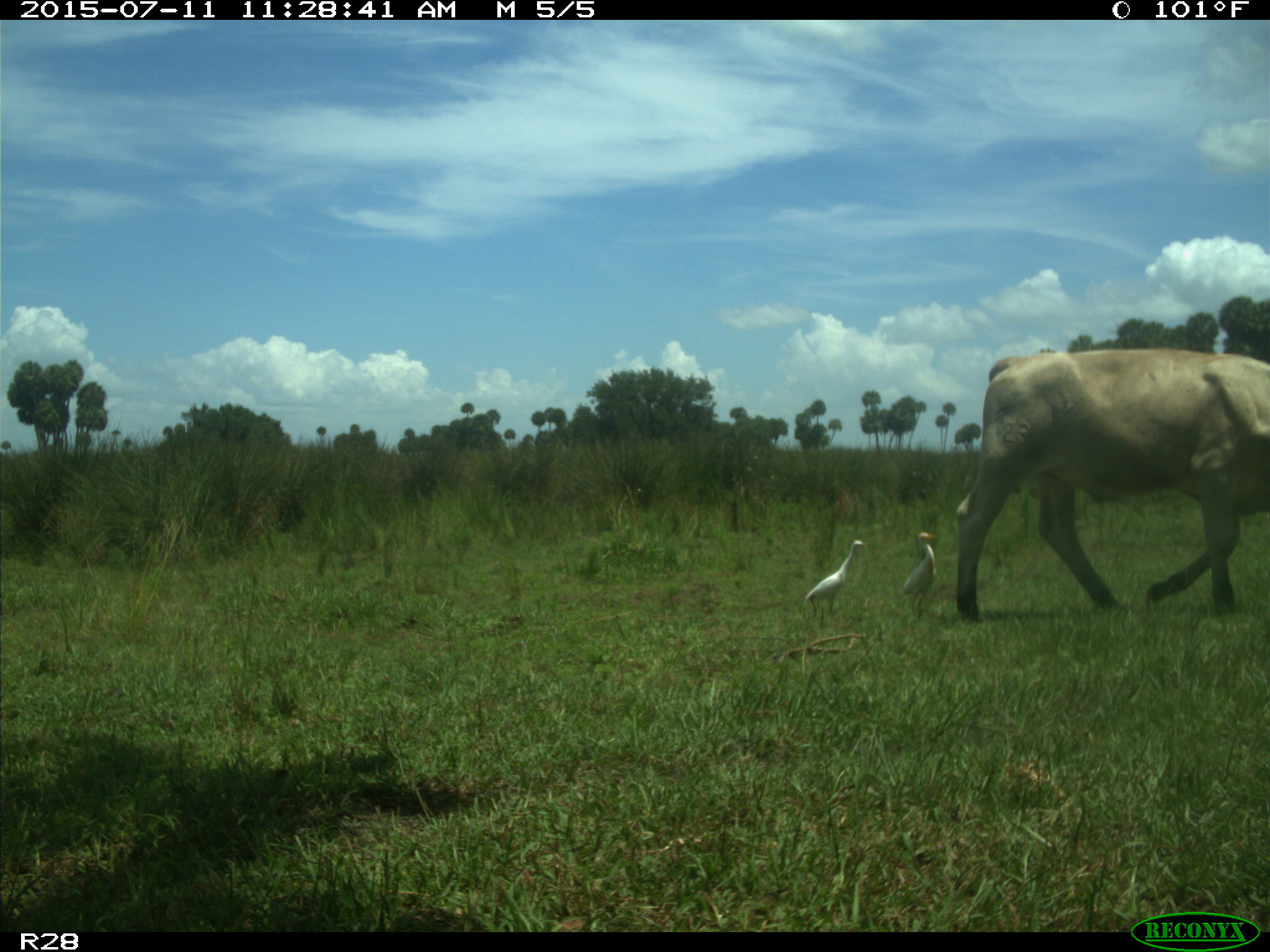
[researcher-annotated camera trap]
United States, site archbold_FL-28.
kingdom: Animalia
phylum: Chordata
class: Mammalia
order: Artiodactyla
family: Bovidae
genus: Bos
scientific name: Bos taurus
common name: domestic cow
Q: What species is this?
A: Bos taurus (domestic cow).